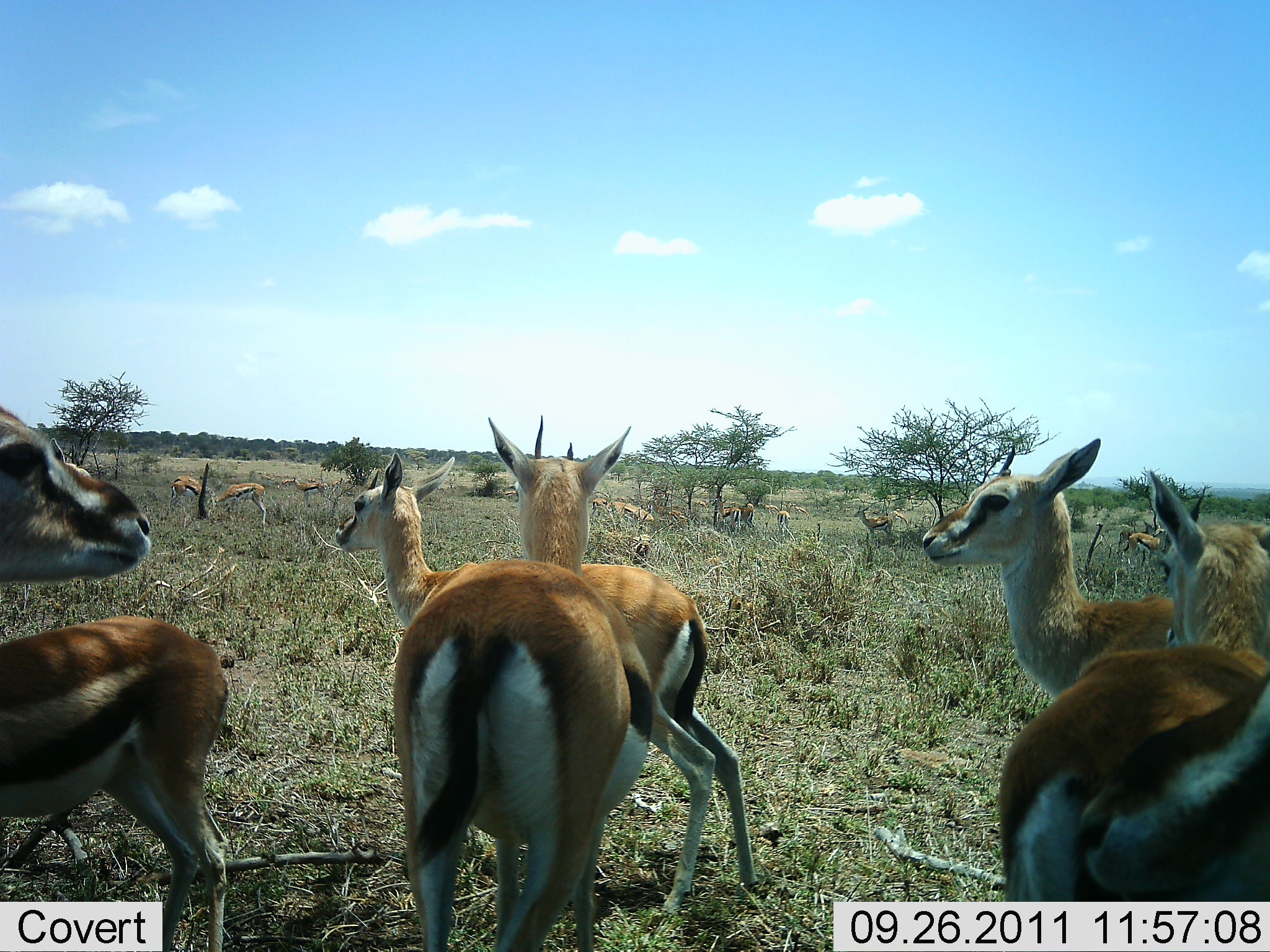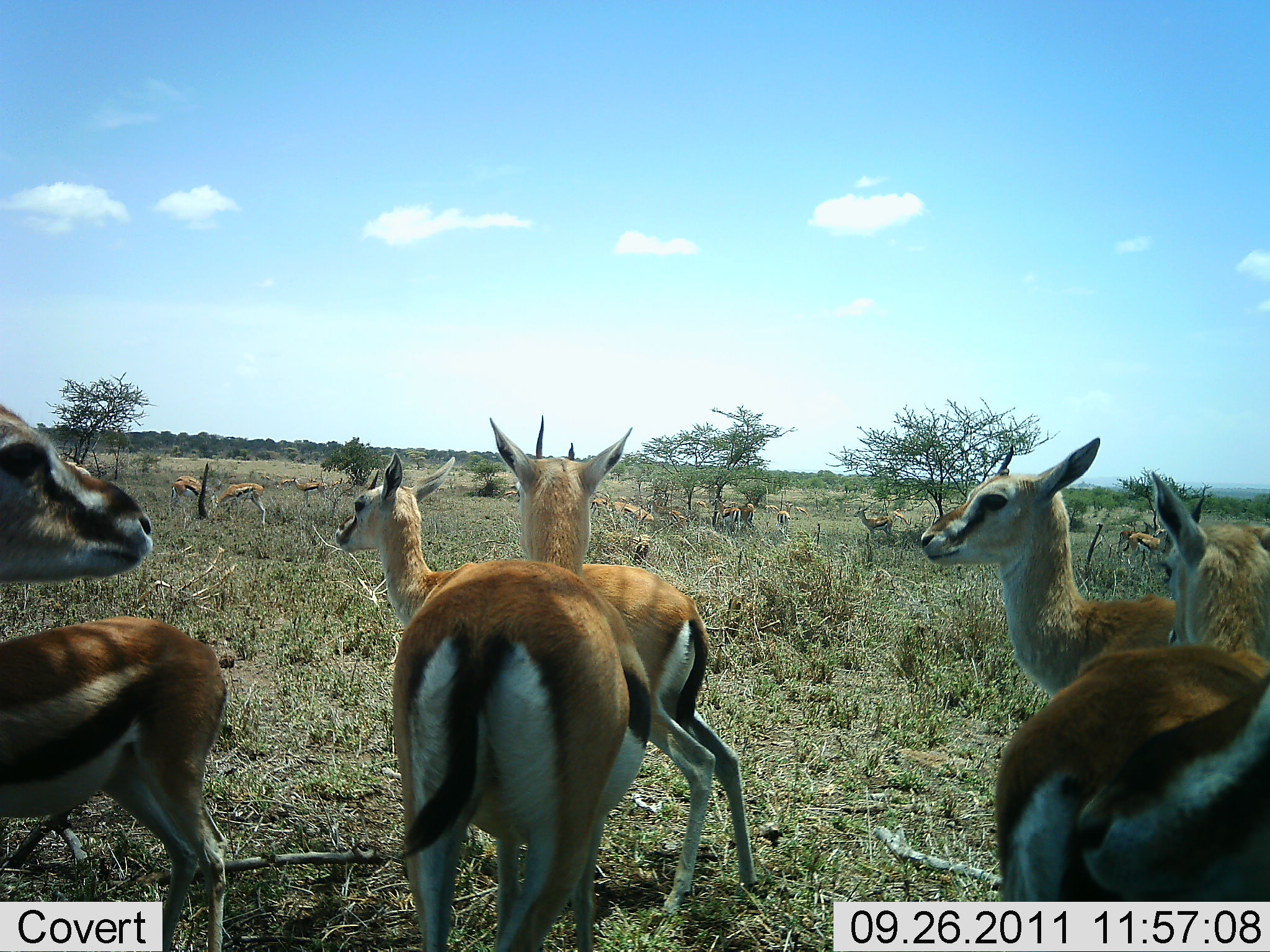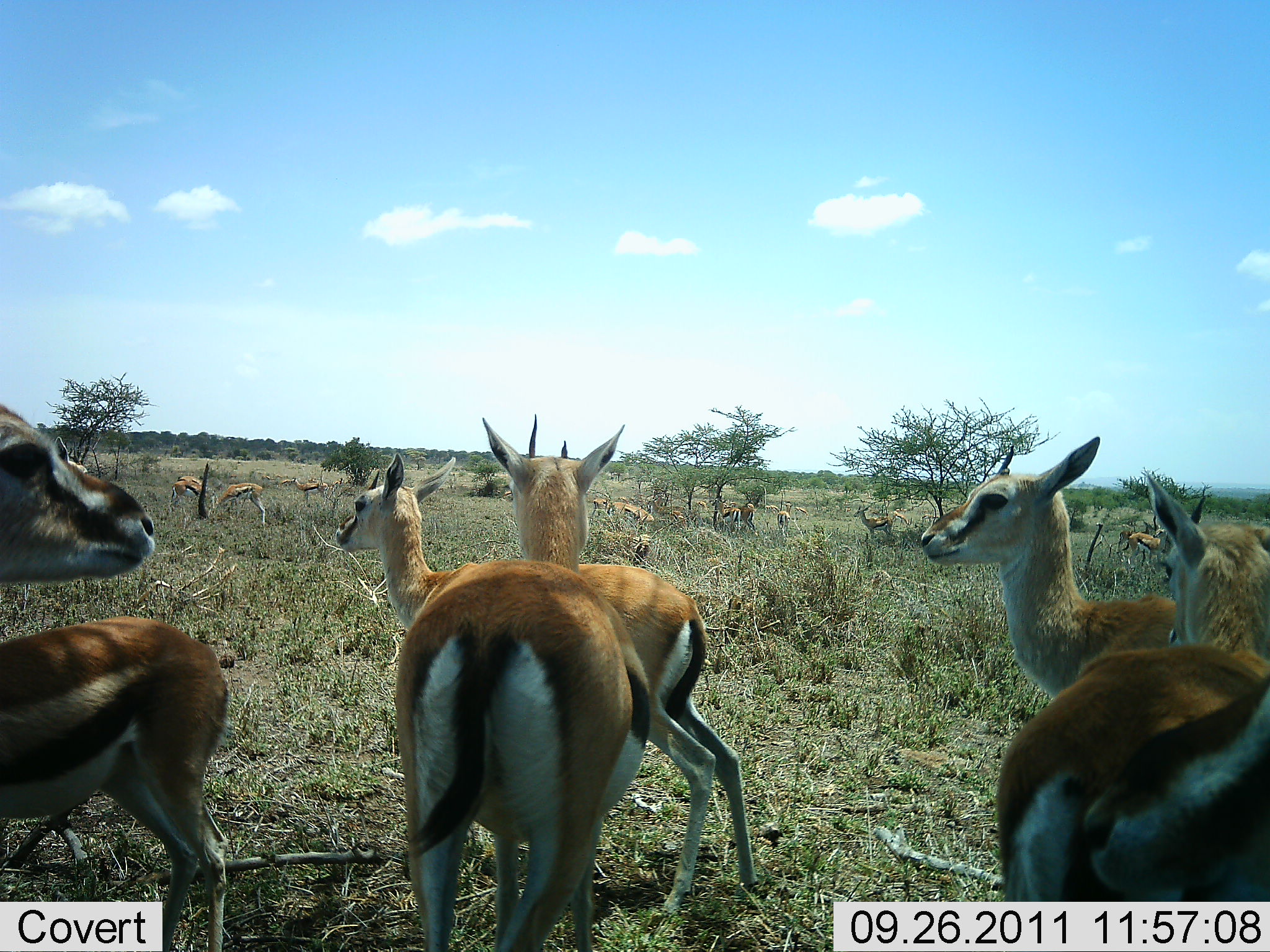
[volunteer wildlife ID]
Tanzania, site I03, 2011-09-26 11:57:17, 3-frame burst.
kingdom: Animalia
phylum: Chordata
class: Mammalia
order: Artiodactyla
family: Bovidae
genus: Eudorcas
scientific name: Eudorcas thomsonii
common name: thomson's gazelle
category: gazellethomsons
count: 11-50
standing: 82%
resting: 0%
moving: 9%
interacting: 0%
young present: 0%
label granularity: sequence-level